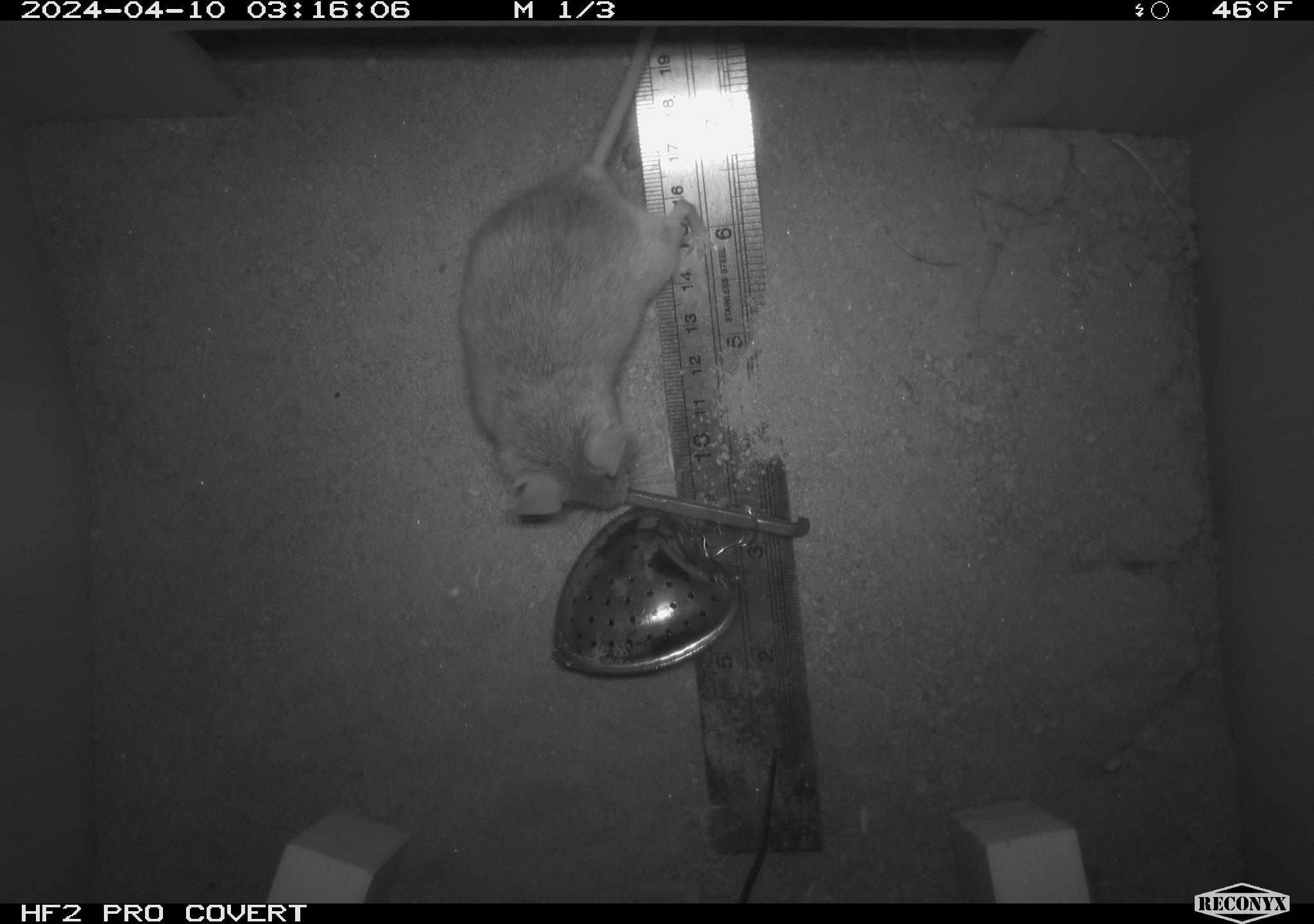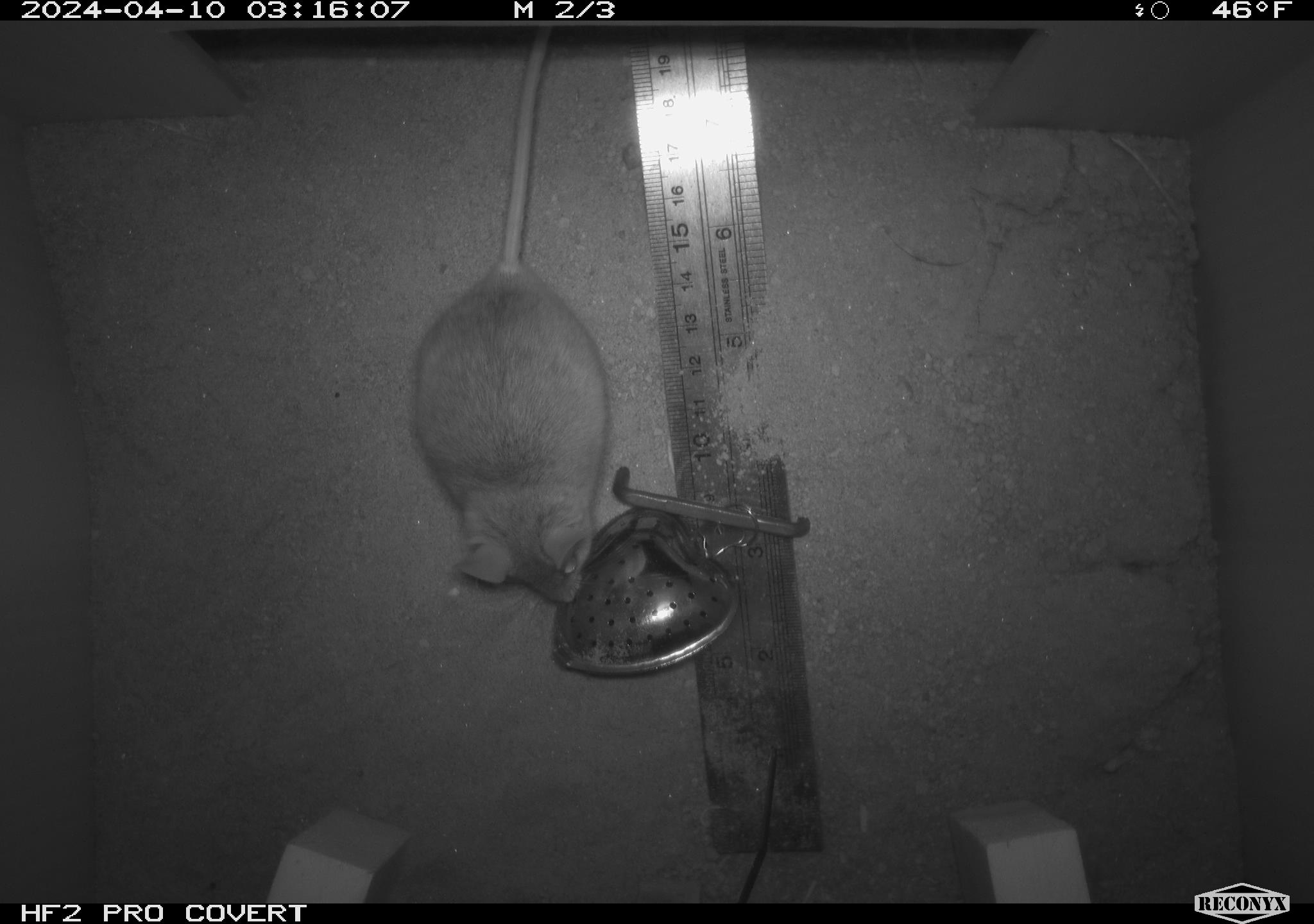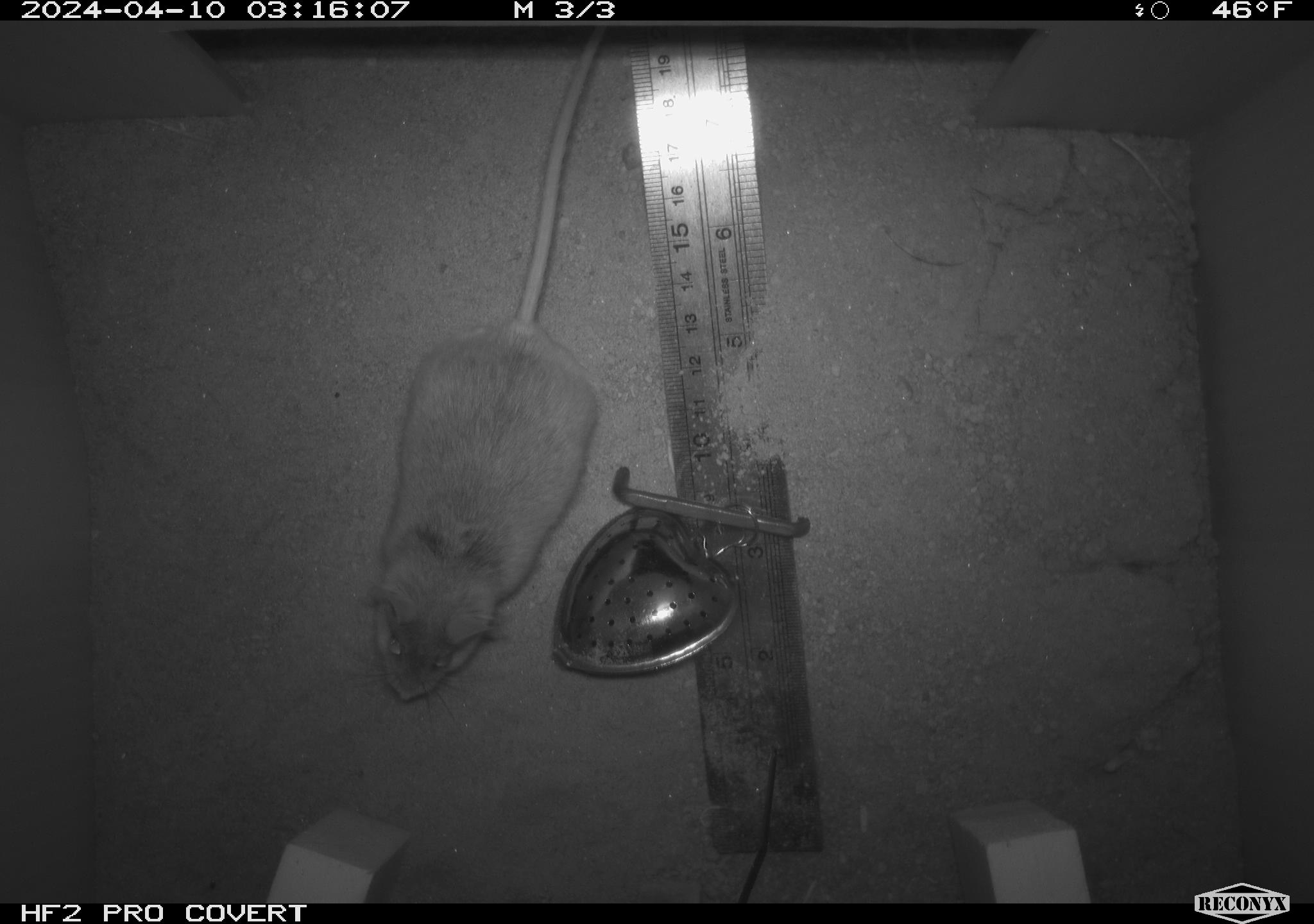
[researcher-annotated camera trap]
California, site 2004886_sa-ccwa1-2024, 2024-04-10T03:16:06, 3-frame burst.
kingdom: Animalia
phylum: Chordata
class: Mammalia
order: Rodentia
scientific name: Rodentia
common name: mouse species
Mouse species (Rodentia).